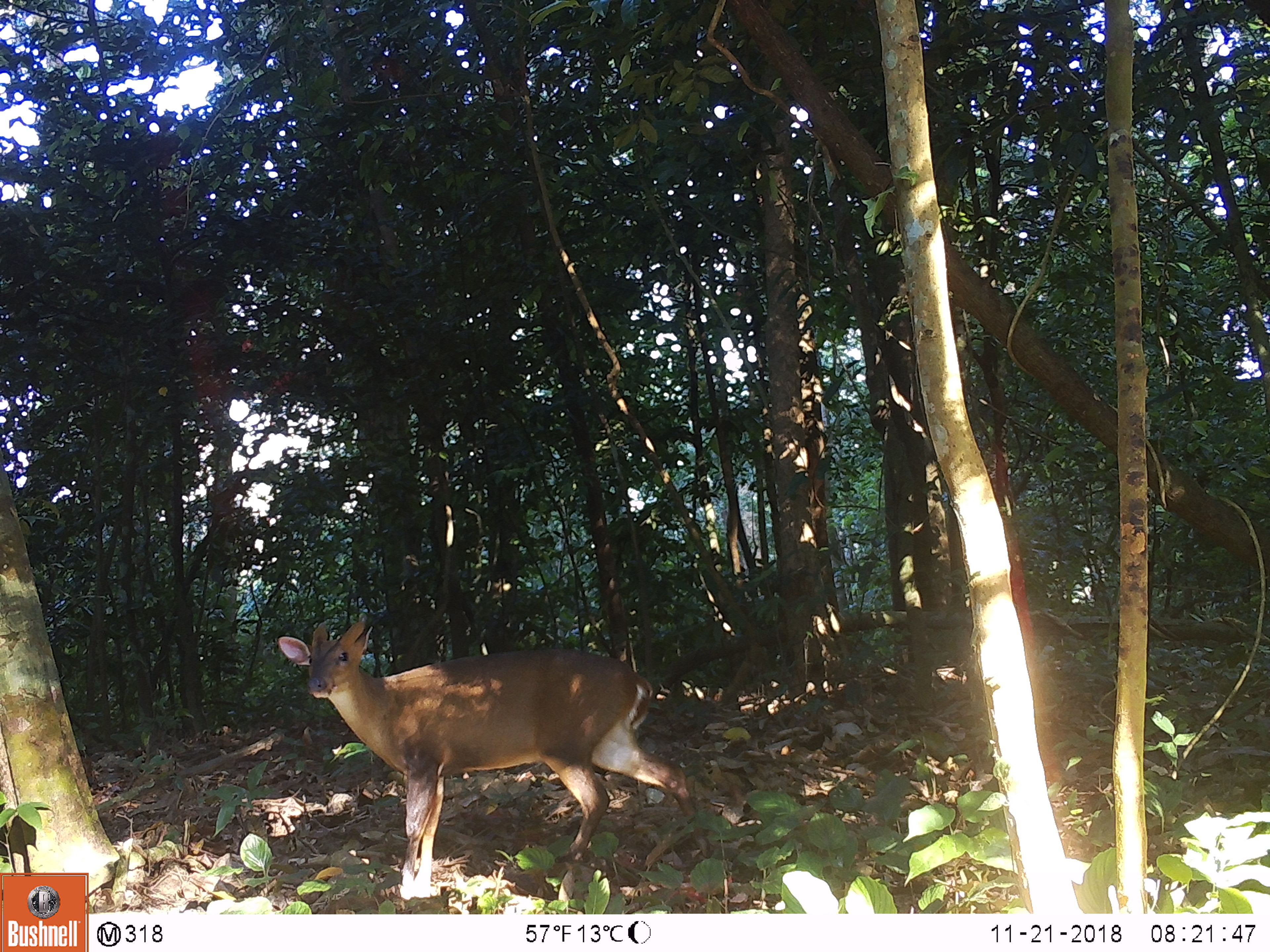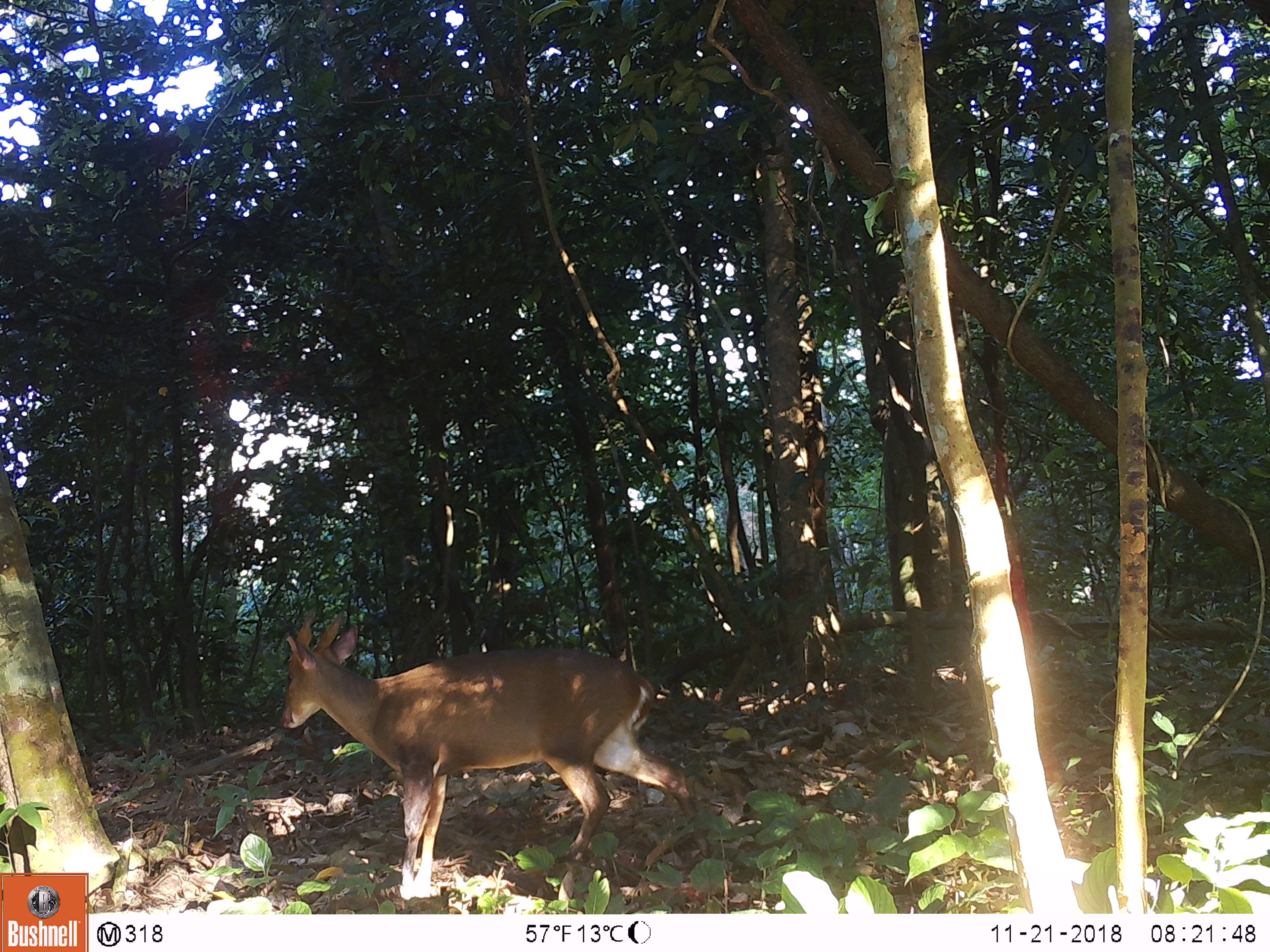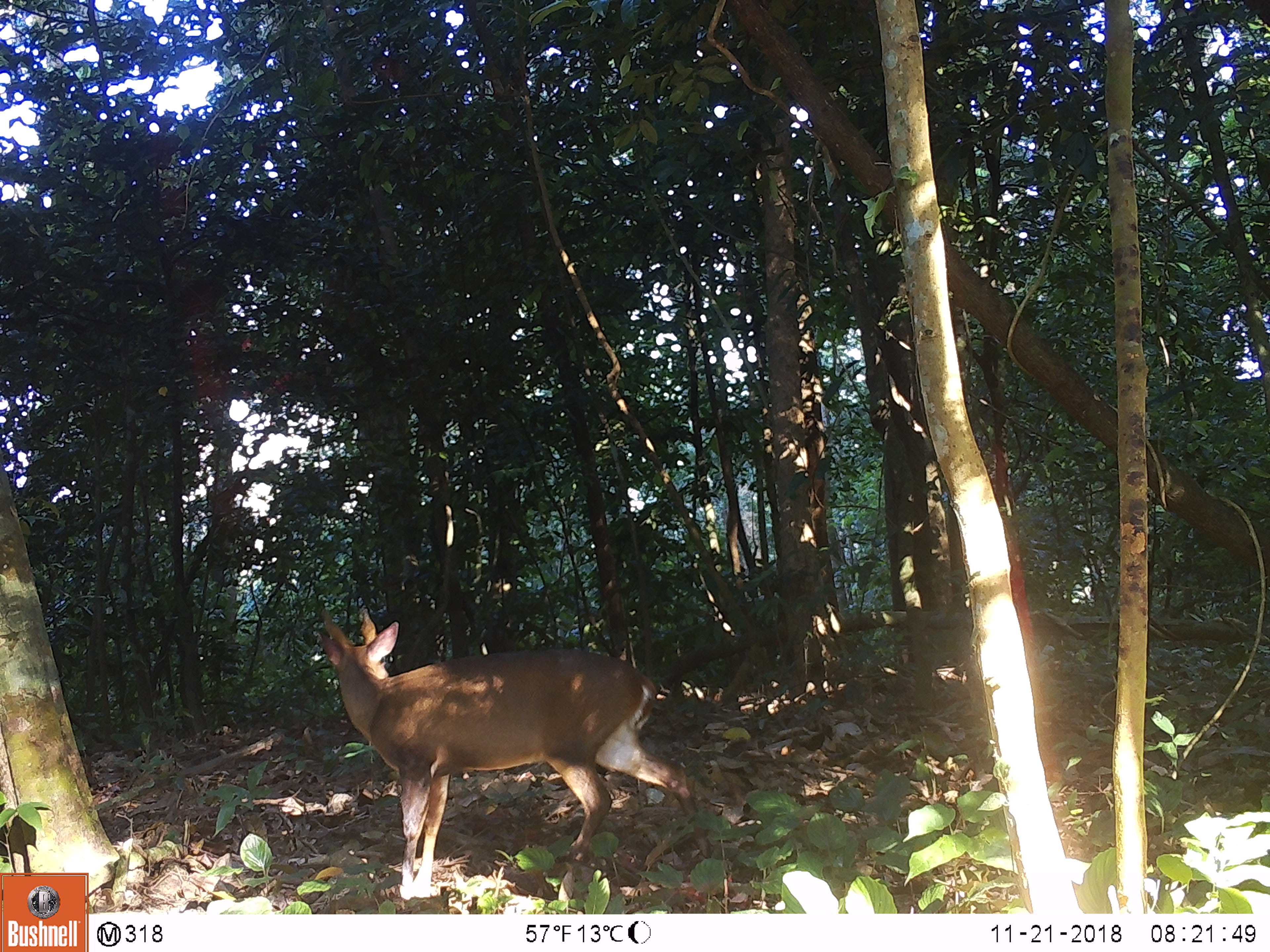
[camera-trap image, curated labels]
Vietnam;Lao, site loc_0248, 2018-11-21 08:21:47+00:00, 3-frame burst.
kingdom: Animalia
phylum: Chordata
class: Mammalia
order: Artiodactyla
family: Cervidae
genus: Muntiacus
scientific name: Muntiacus vuquangensis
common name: large-antlered muntjac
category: large antlered muntjac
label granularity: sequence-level